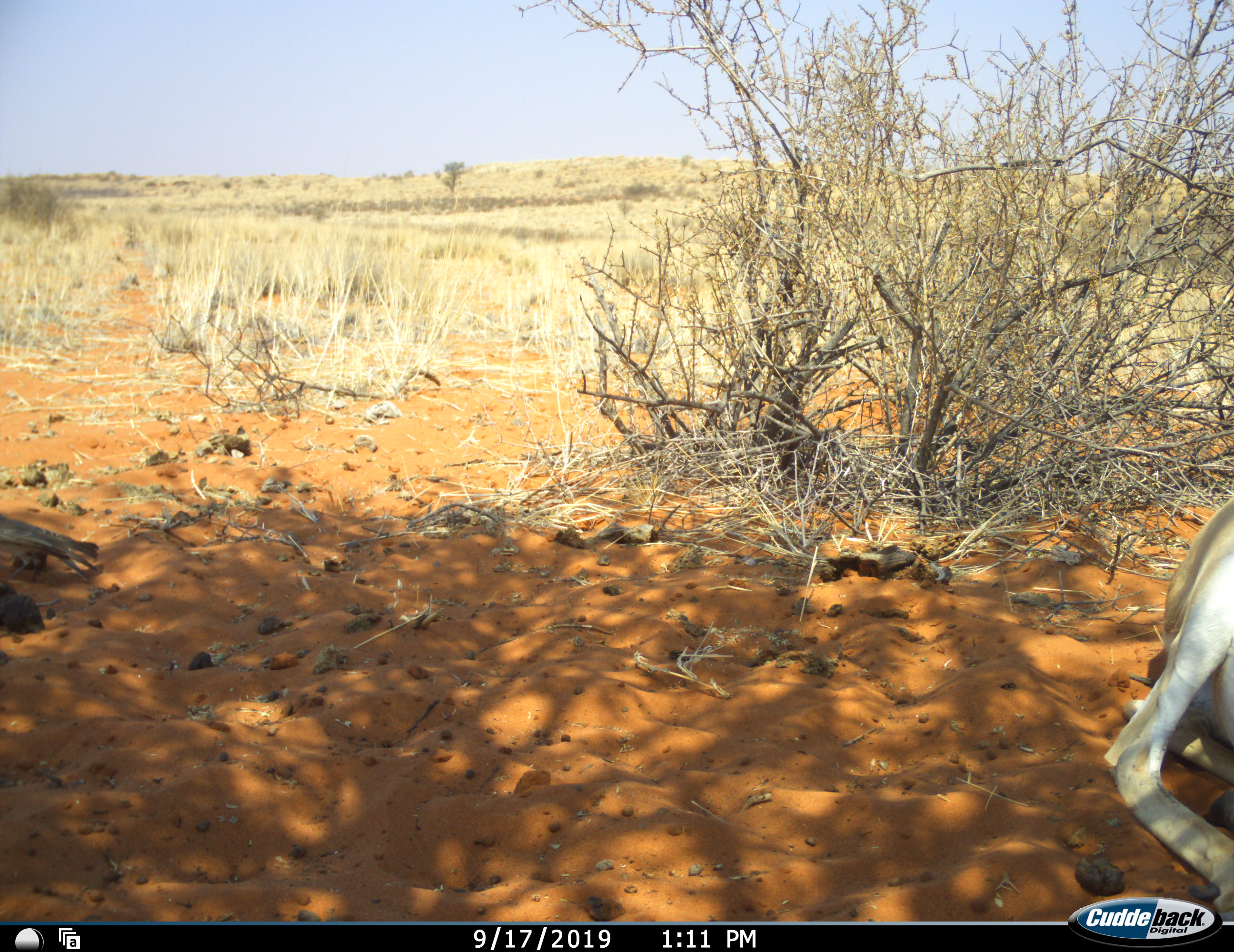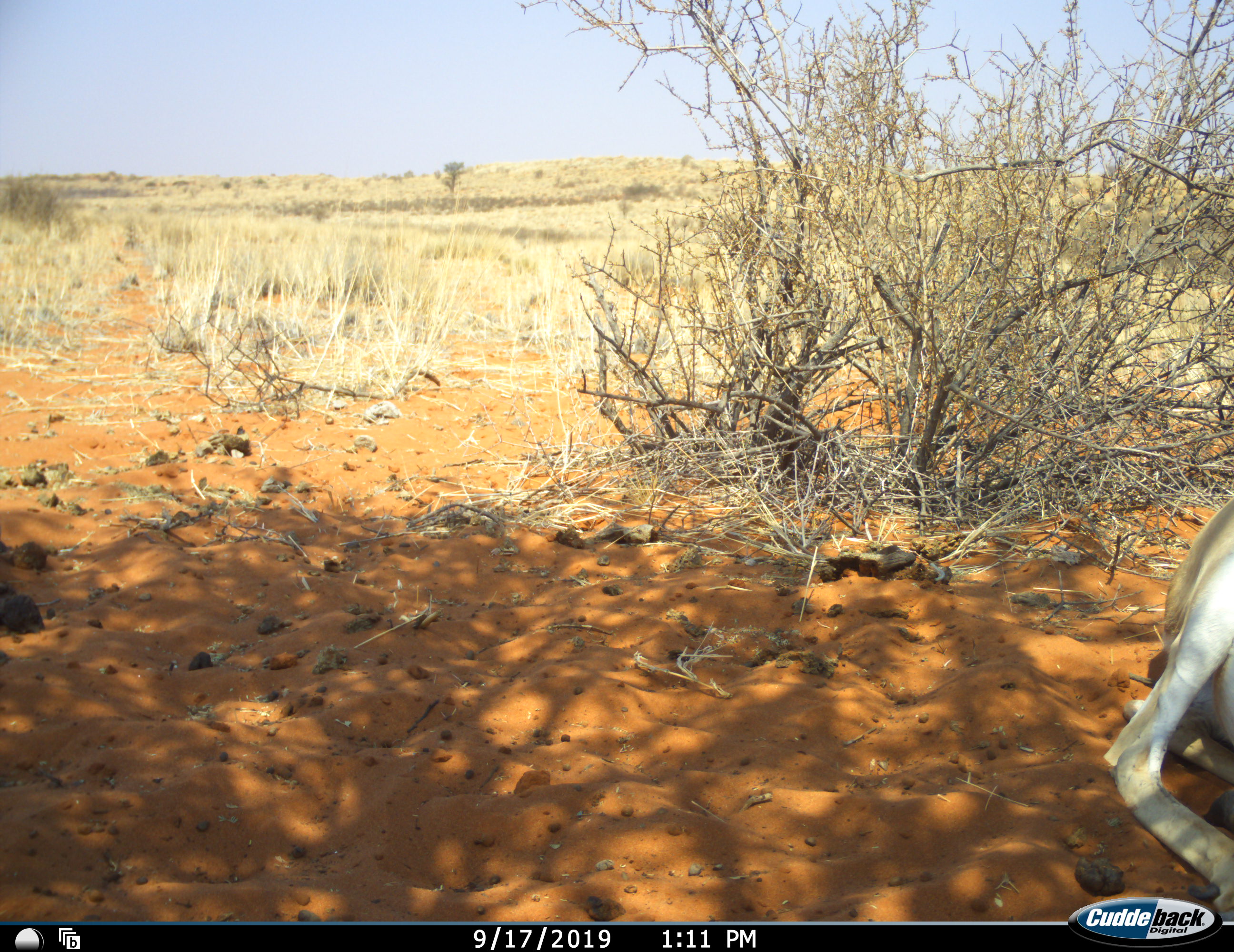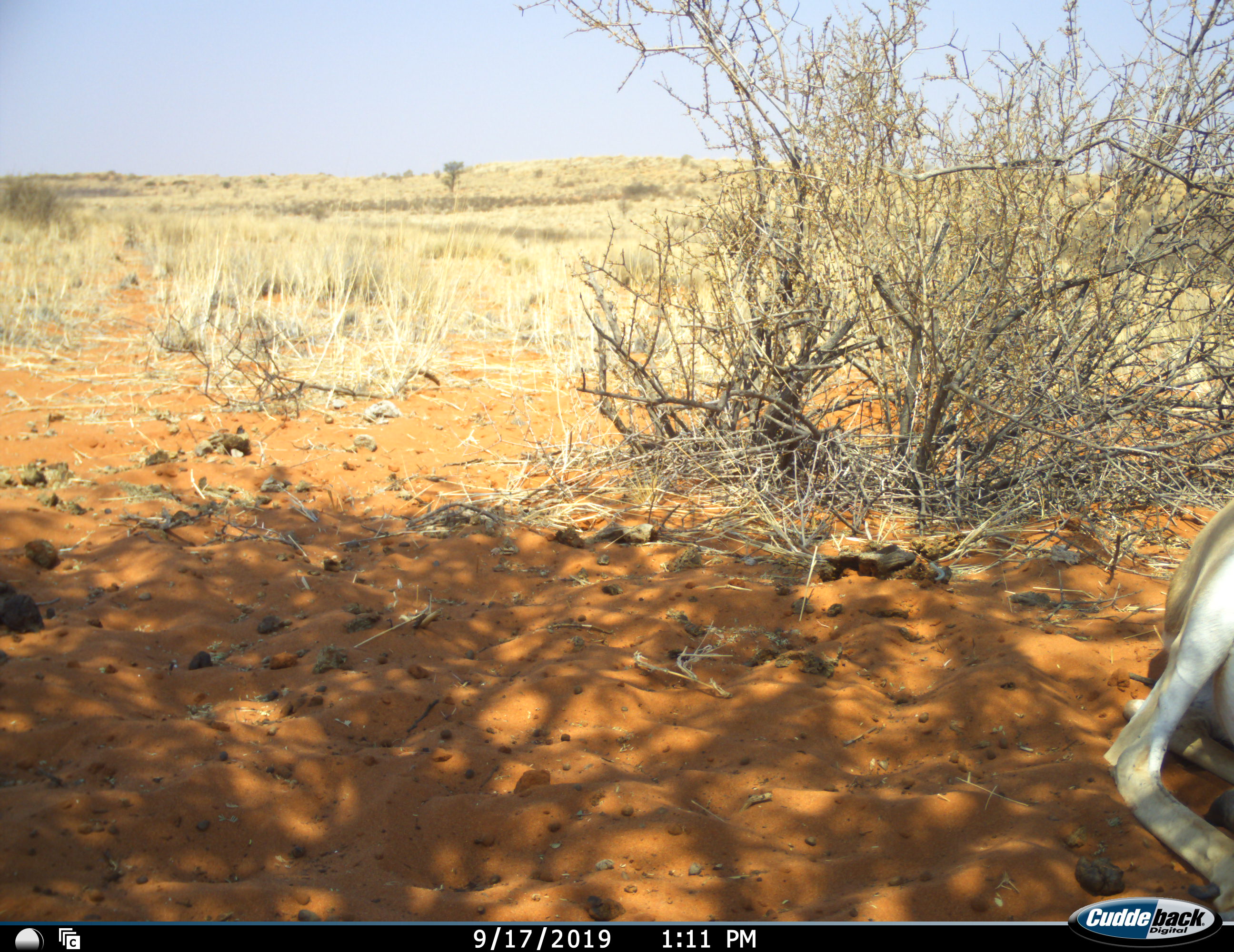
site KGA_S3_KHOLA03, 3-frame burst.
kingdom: Animalia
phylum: Chordata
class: Mammalia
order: Artiodactyla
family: Bovidae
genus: Antidorcas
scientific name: Antidorcas marsupialis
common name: springbok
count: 1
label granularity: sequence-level